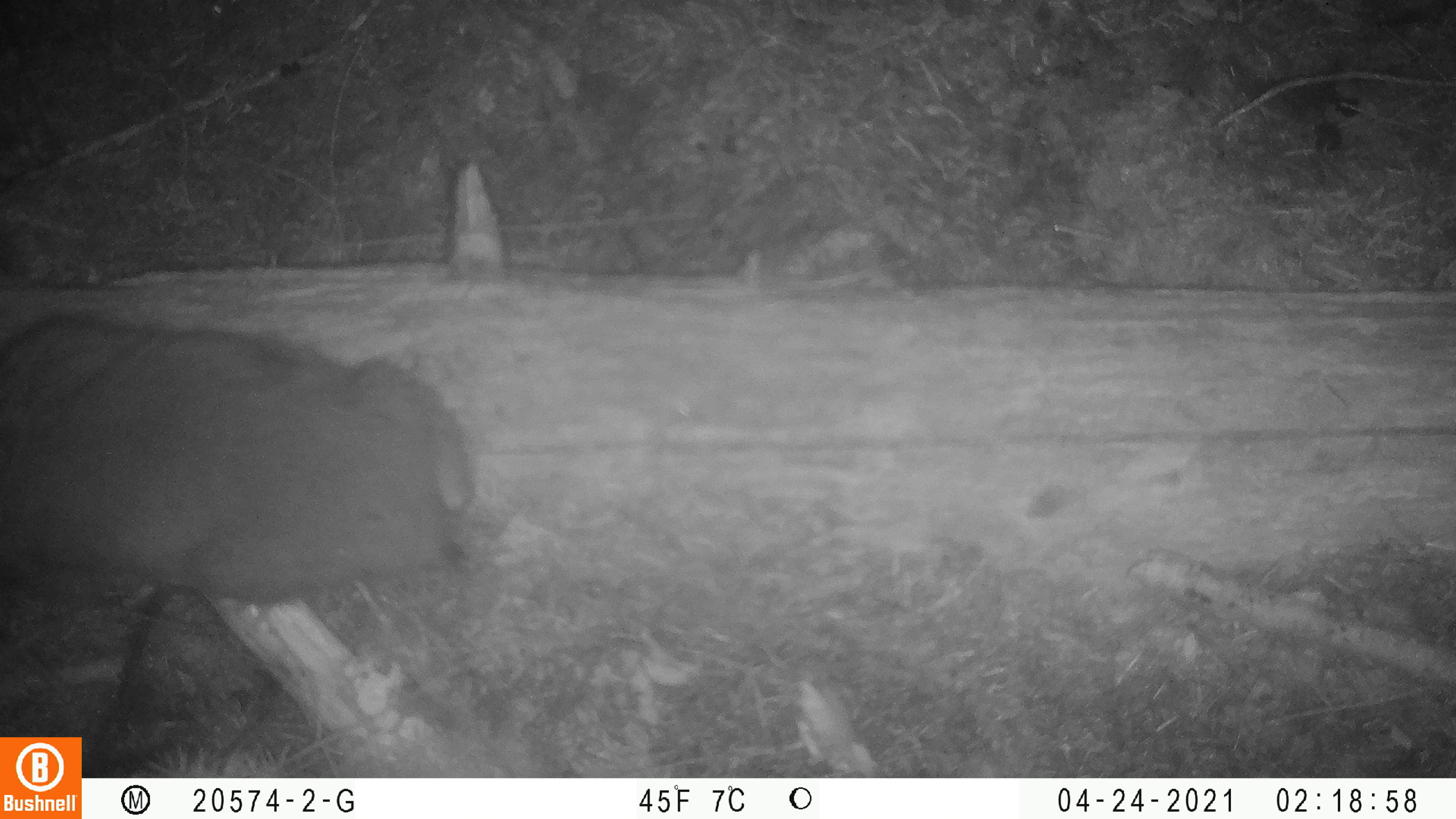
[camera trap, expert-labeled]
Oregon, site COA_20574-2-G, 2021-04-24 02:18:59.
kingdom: Animalia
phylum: Chordata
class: Mammalia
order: Rodentia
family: Aplodontiidae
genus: Aplodontia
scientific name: Aplodontia rufa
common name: mountain beaver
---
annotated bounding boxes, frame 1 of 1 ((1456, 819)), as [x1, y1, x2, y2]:
mountain beaver: [1, 308, 485, 609]